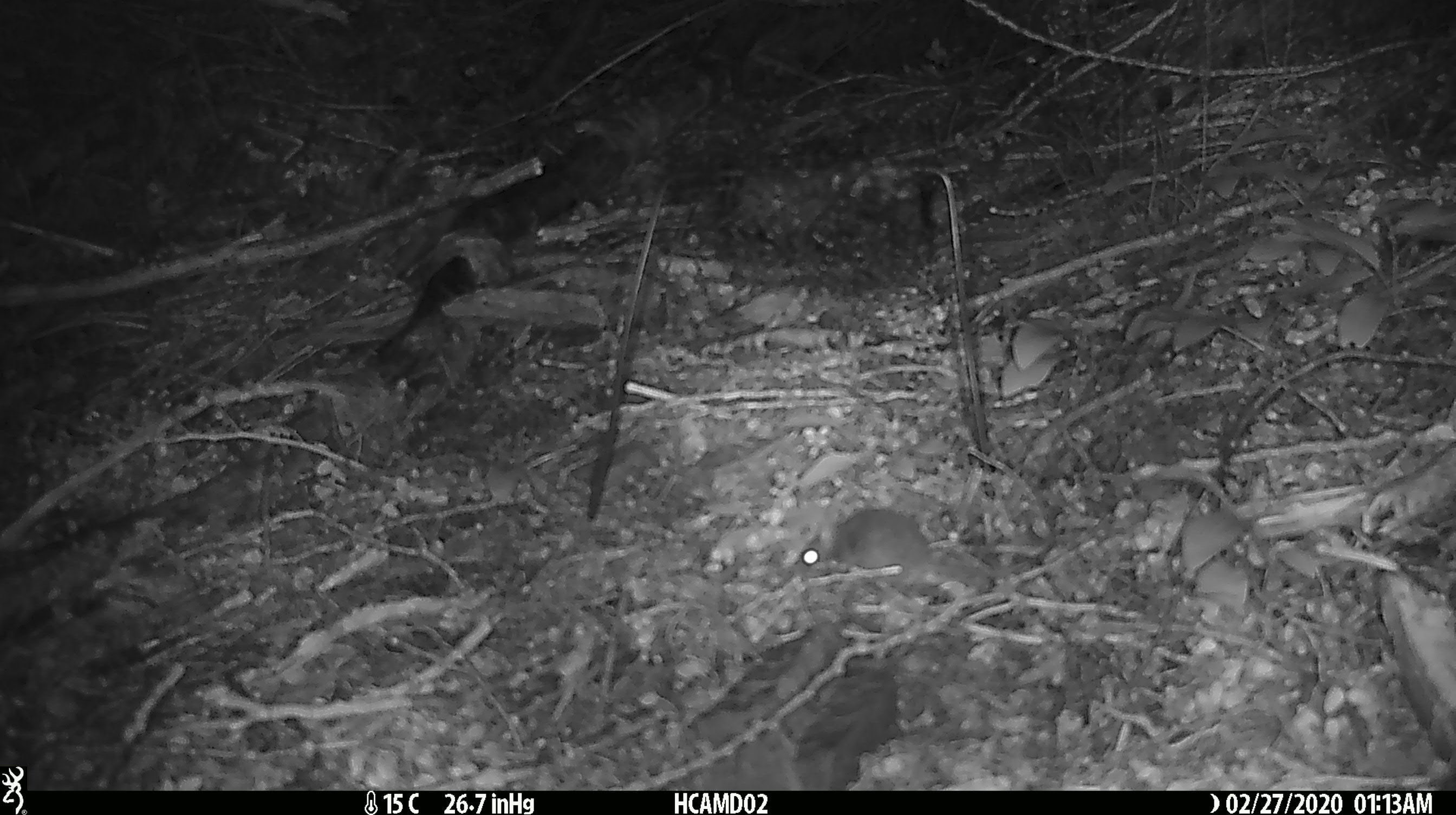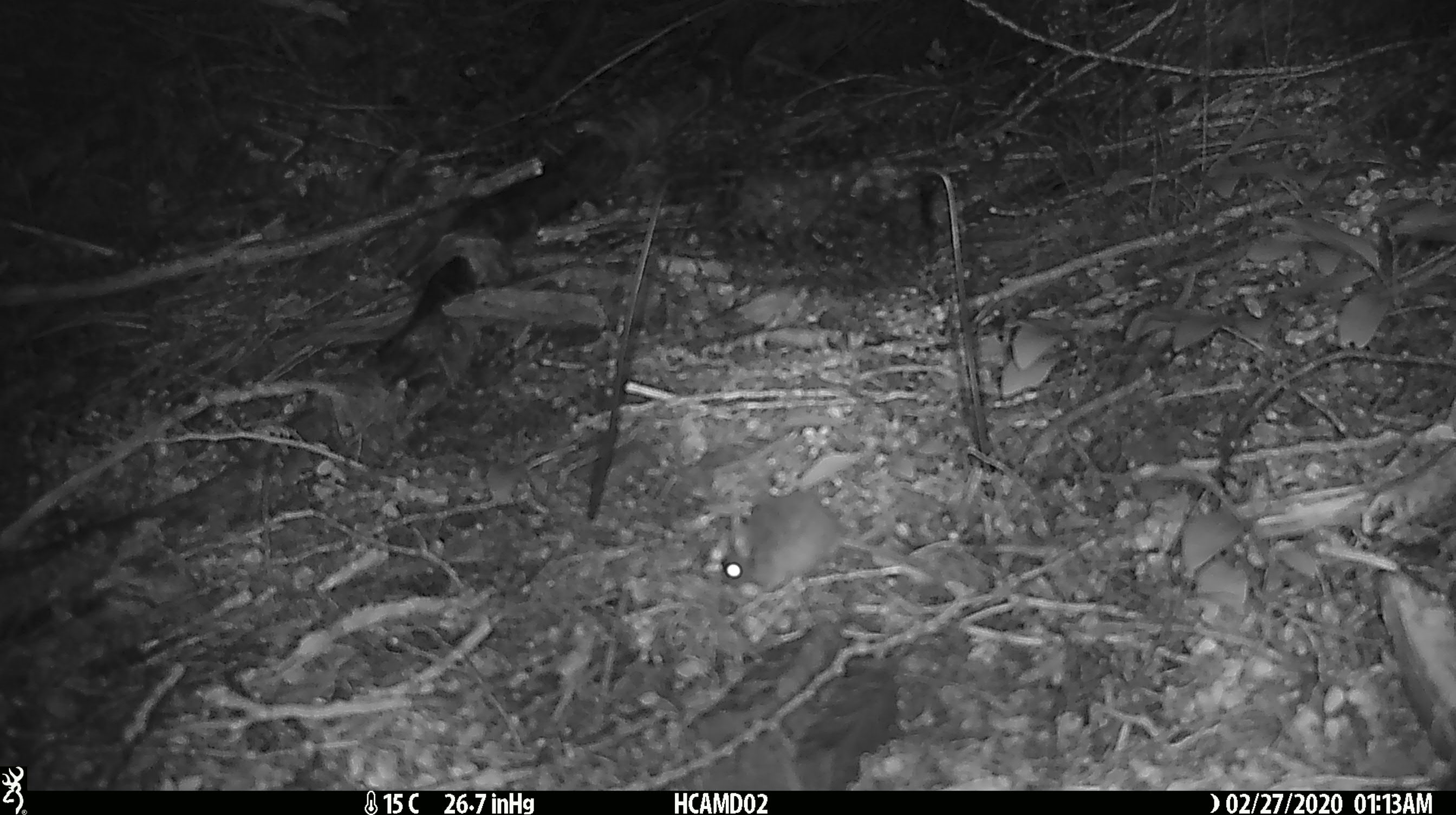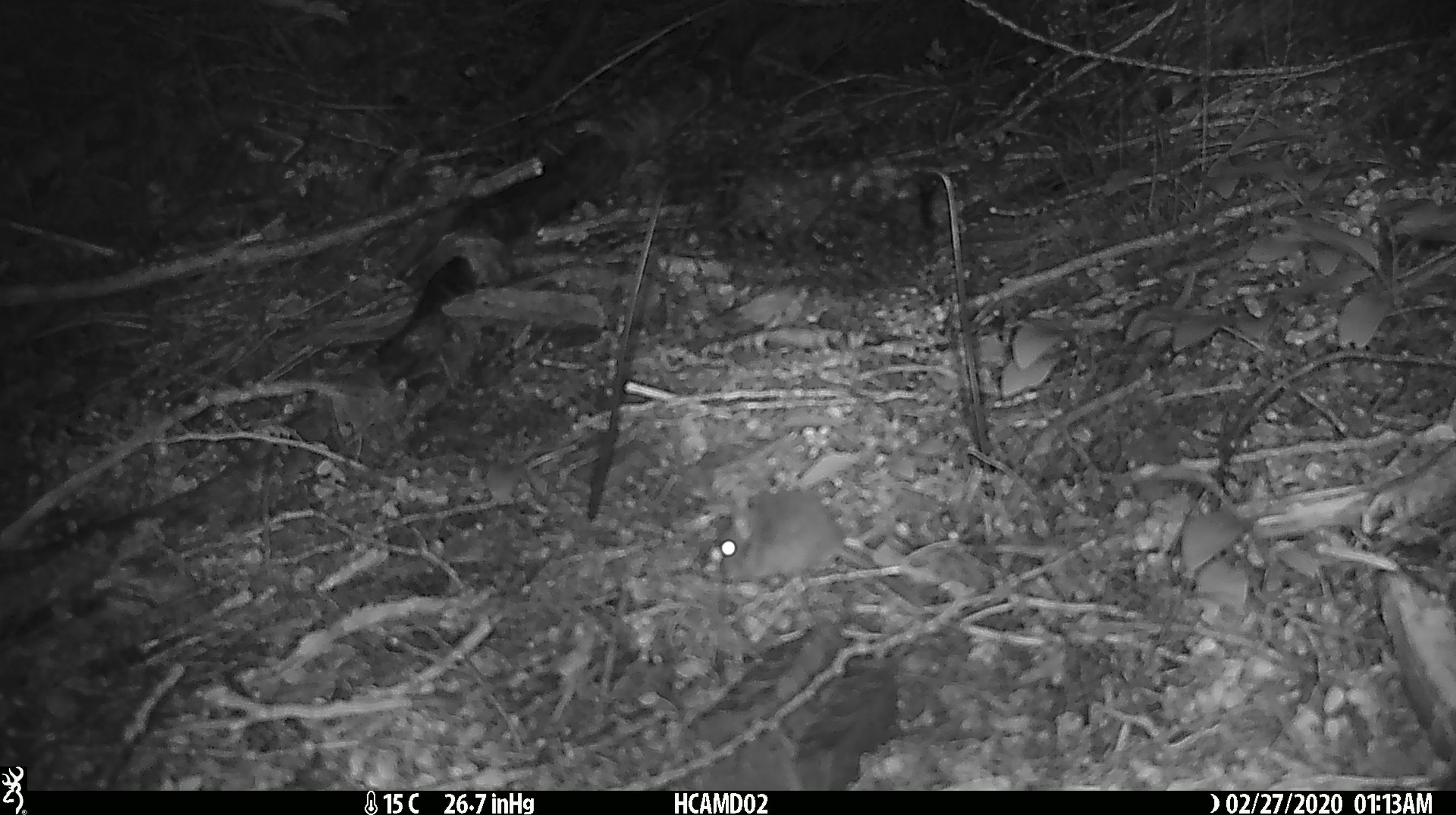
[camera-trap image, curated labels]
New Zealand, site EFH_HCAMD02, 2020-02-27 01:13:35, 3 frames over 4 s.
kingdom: Animalia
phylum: Chordata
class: Mammalia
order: Rodentia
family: Muridae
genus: Mus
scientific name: Mus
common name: mouse